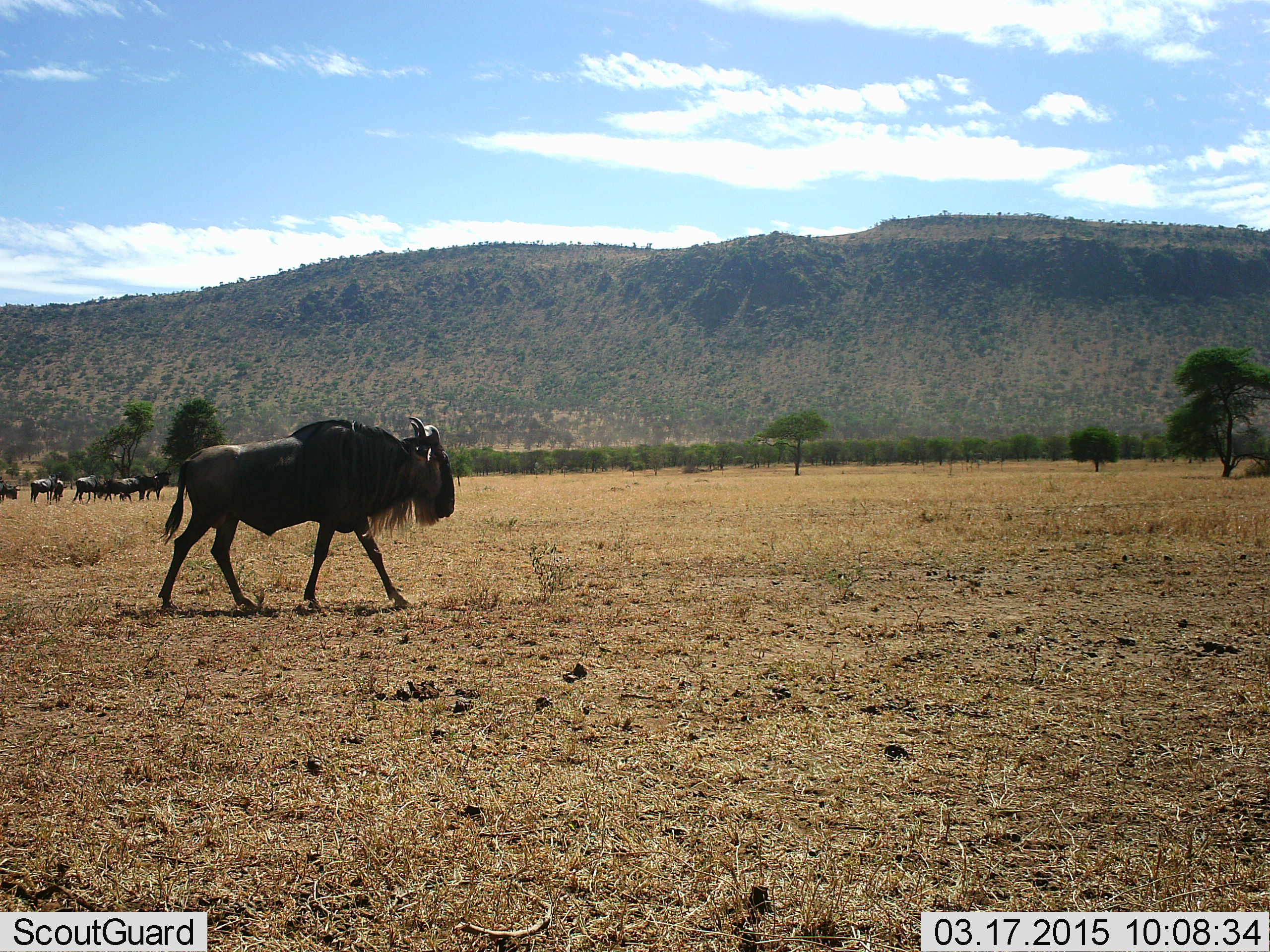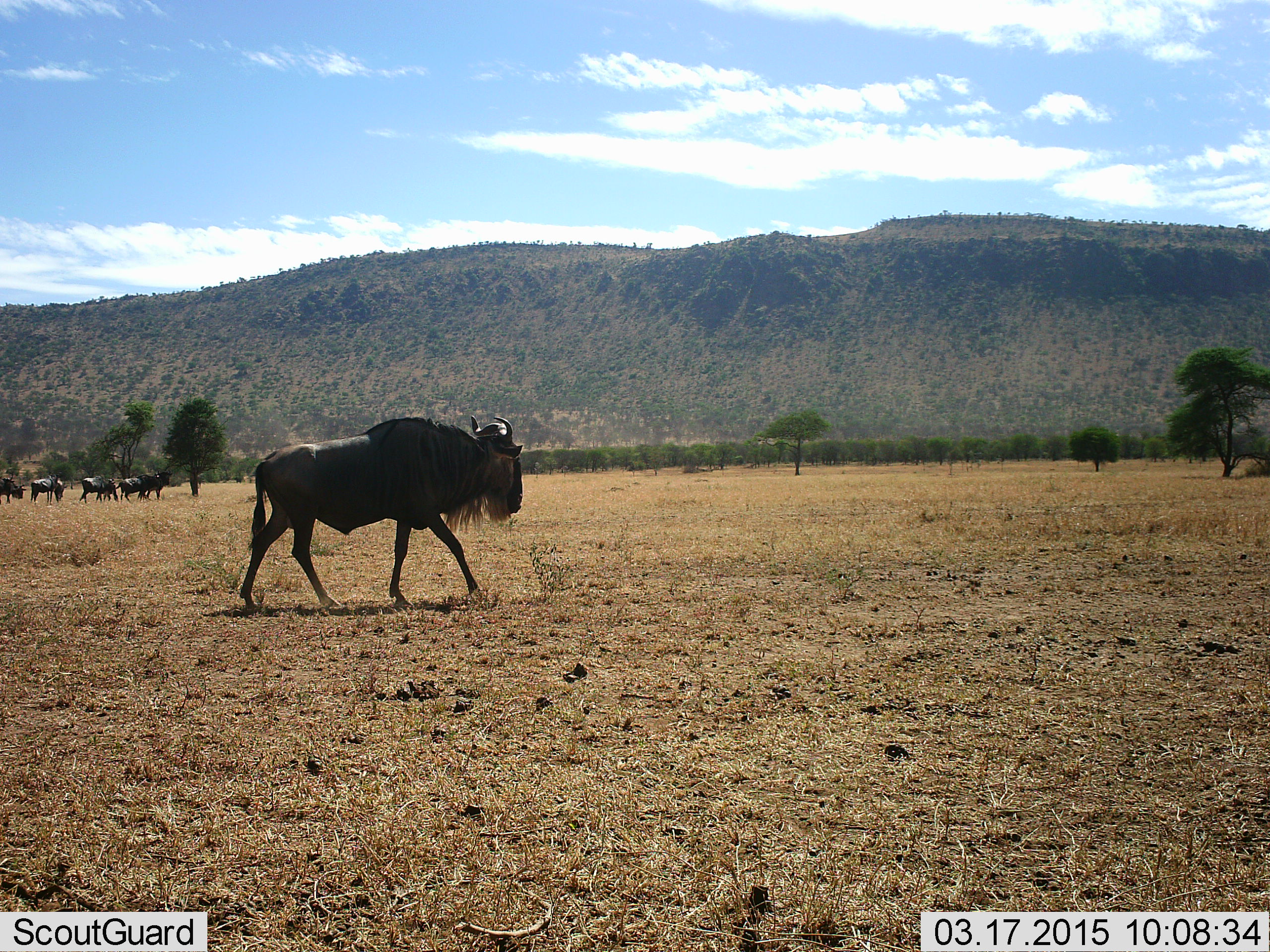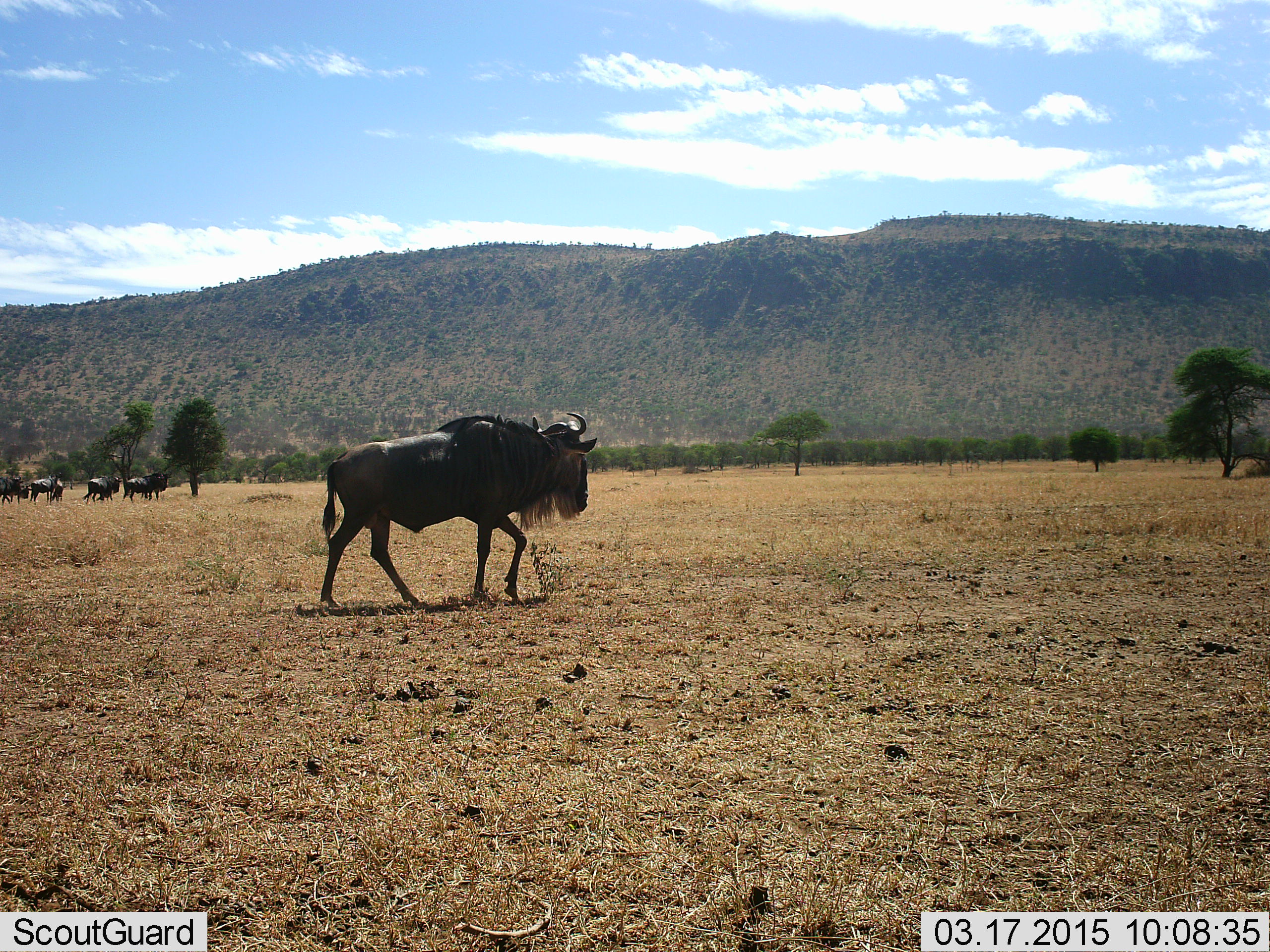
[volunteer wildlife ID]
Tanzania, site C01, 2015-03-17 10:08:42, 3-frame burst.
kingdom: Animalia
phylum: Chordata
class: Mammalia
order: Artiodactyla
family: Bovidae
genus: Connochaetes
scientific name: Connochaetes taurinus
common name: blue wildebeest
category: wildebeest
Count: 6.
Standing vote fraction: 60%.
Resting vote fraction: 0%.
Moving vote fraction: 80%.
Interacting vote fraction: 10%.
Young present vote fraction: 0%.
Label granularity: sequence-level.